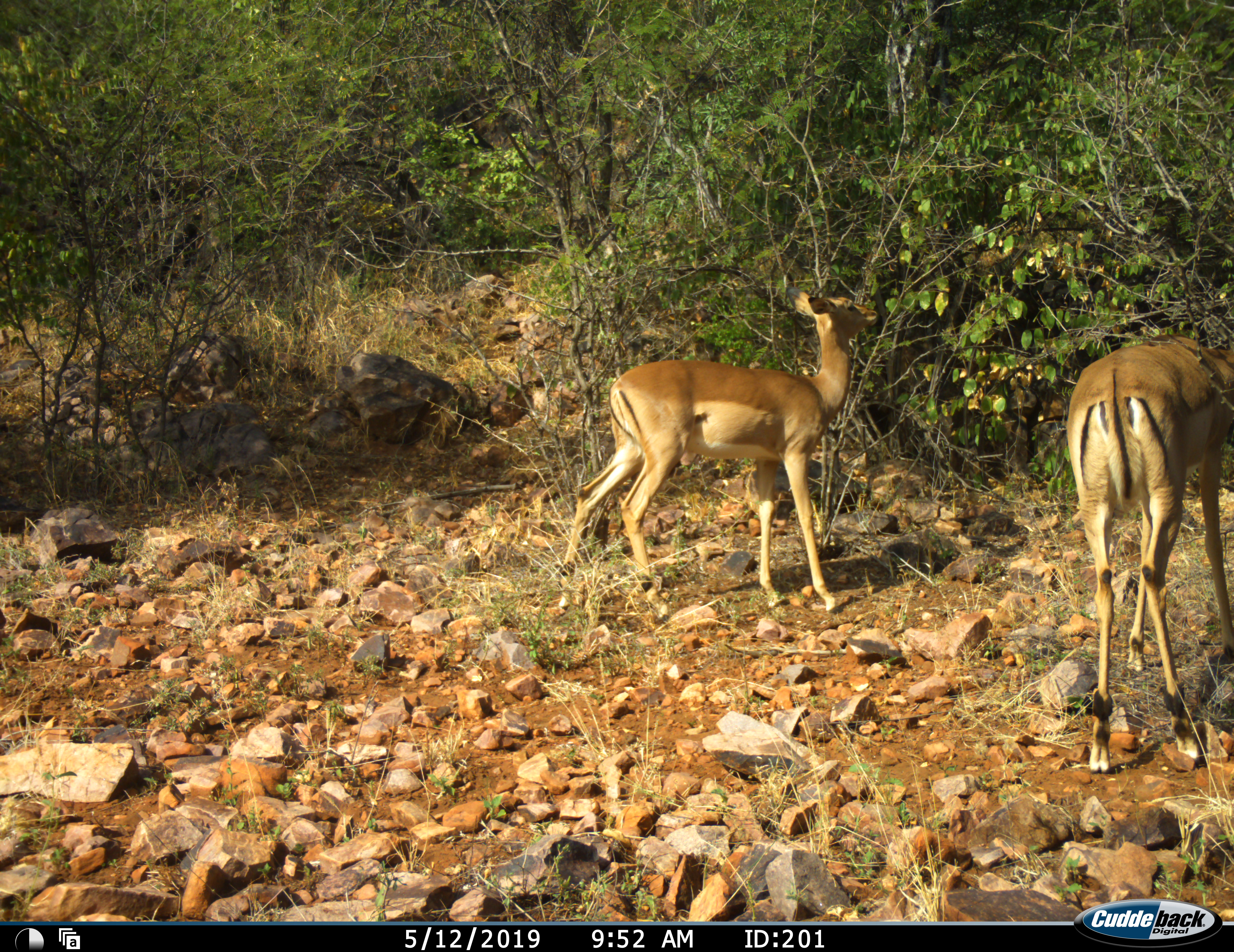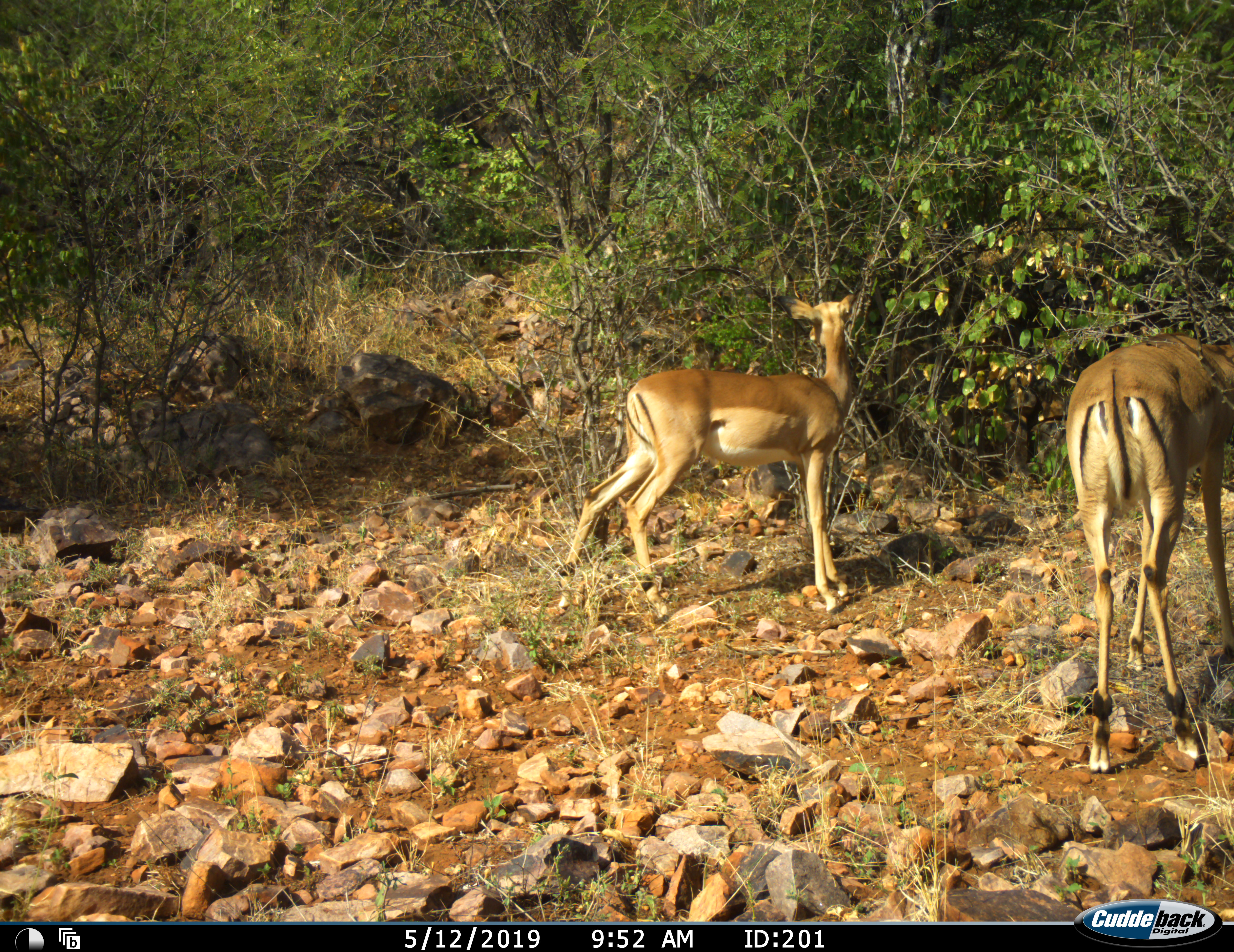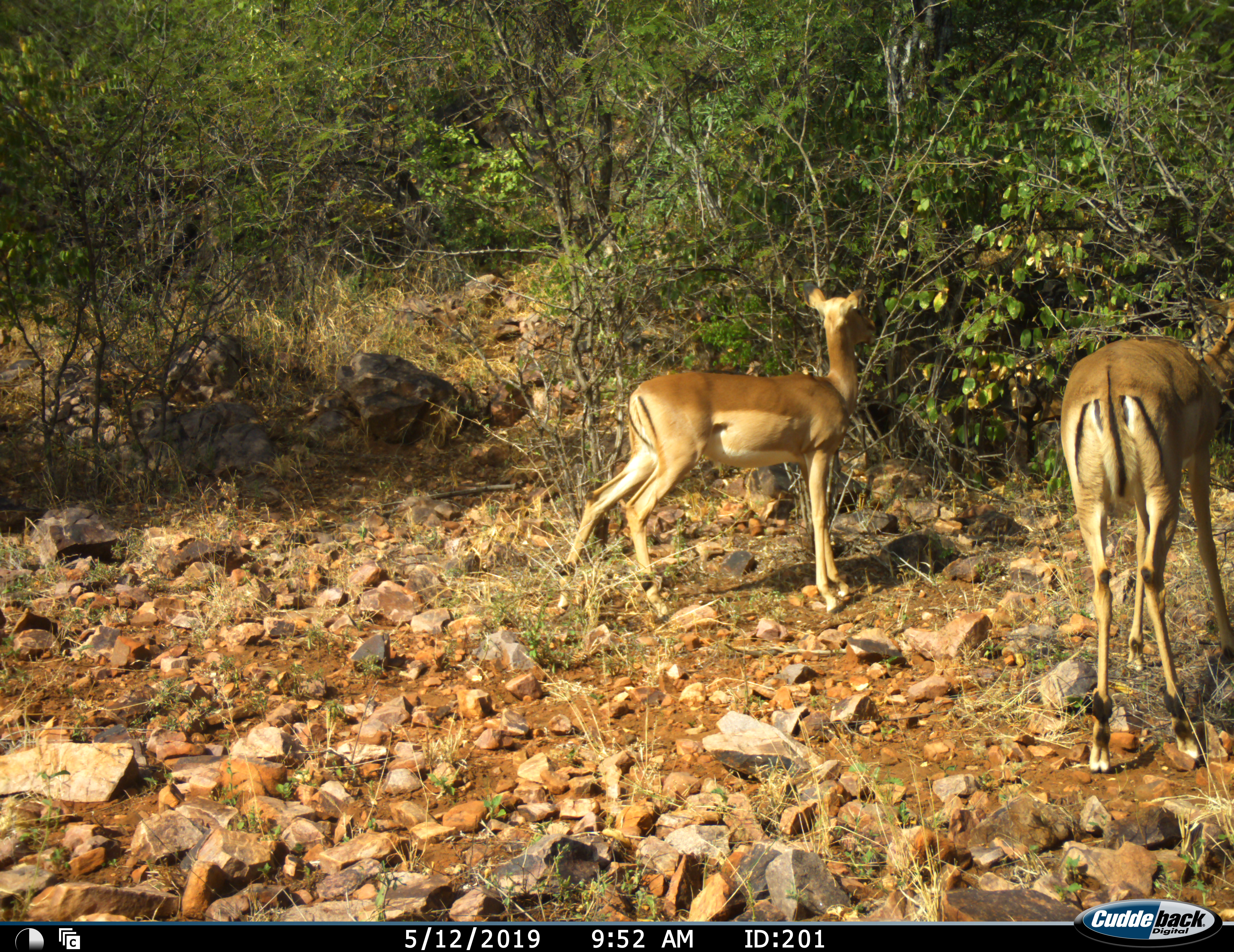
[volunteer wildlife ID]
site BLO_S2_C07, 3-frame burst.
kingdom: Animalia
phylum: Chordata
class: Mammalia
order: Artiodactyla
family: Bovidae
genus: Aepyceros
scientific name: Aepyceros melampus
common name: impala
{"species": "impala (Aepyceros melampus)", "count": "2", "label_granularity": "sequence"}